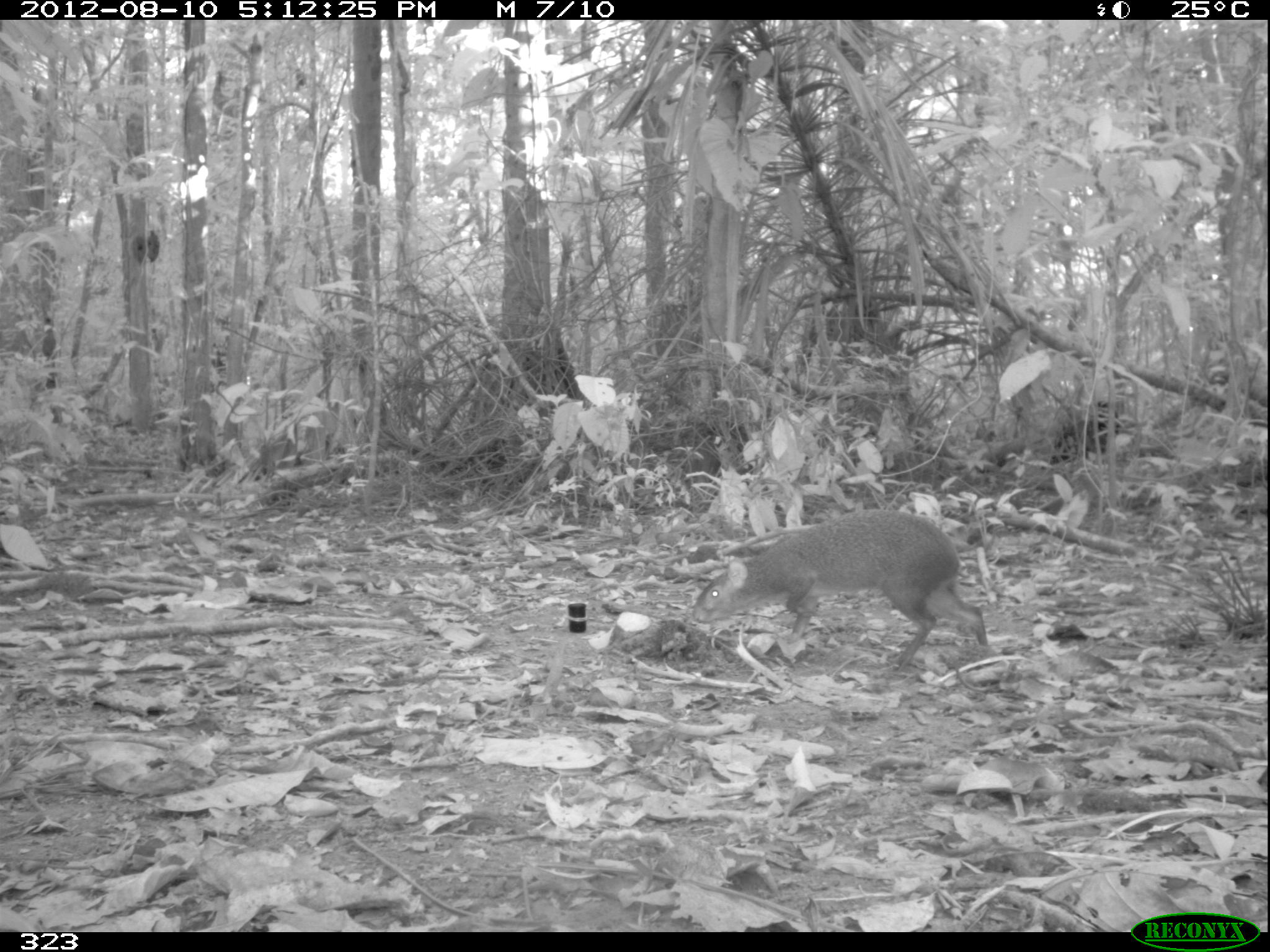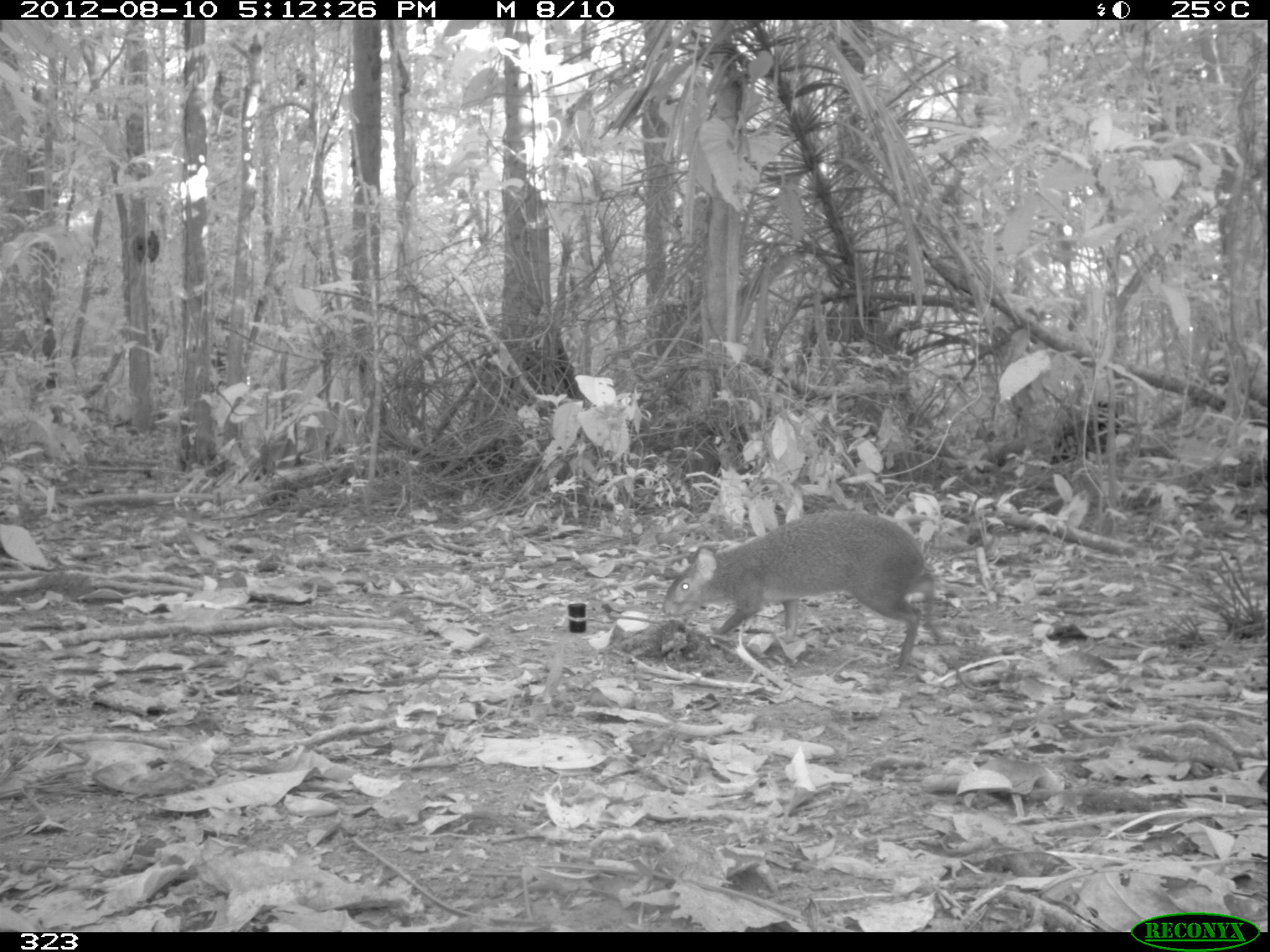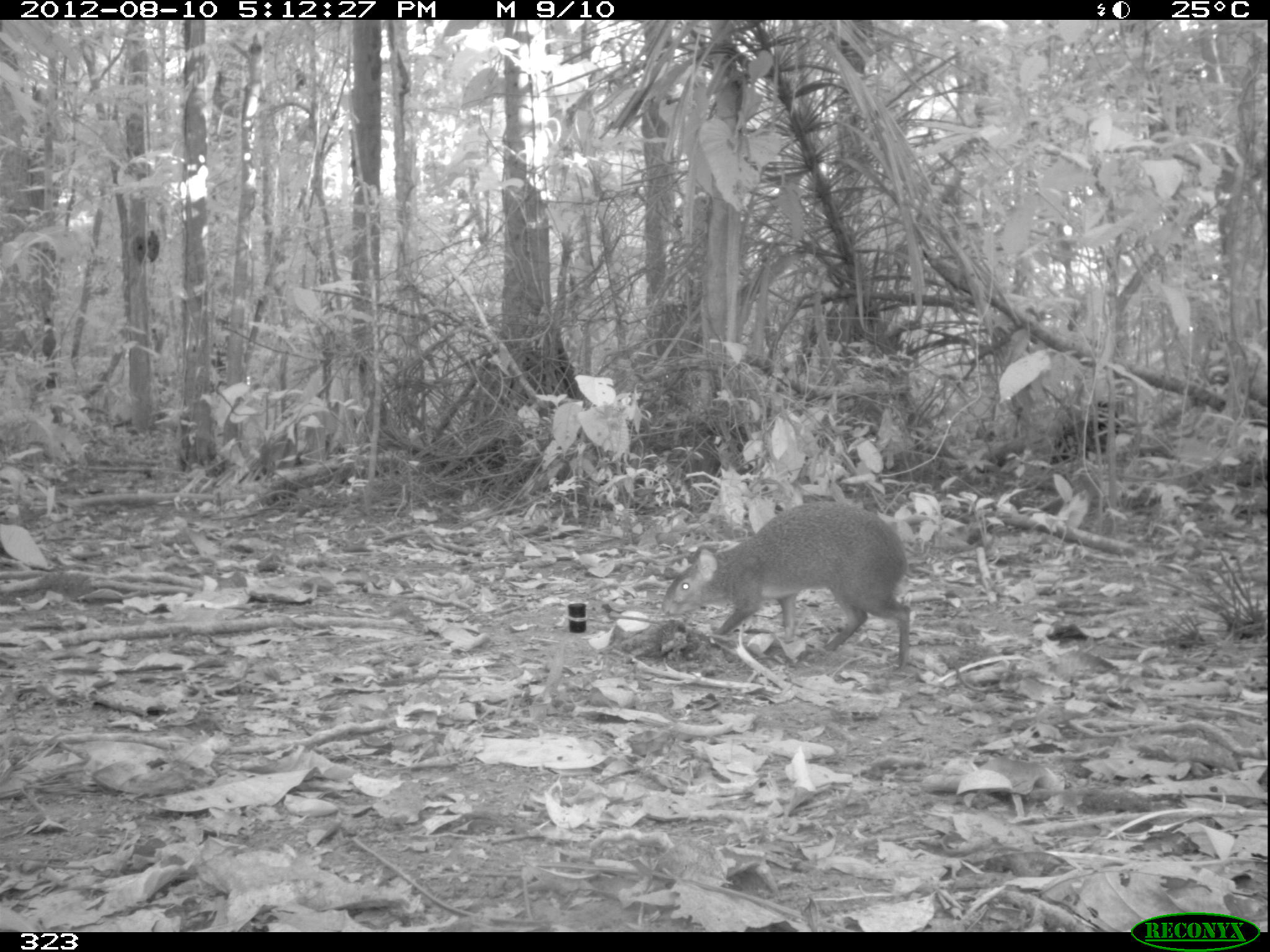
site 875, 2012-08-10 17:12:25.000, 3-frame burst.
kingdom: Animalia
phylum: Chordata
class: Mammalia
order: Rodentia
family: Dasyproctidae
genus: Dasyprocta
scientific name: Dasyprocta punctata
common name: central american agouti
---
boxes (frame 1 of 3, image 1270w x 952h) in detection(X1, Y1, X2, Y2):
dasyprocta punctata: detection(693, 506, 985, 672)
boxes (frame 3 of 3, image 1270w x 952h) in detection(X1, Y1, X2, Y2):
dasyprocta punctata: detection(666, 498, 910, 675)